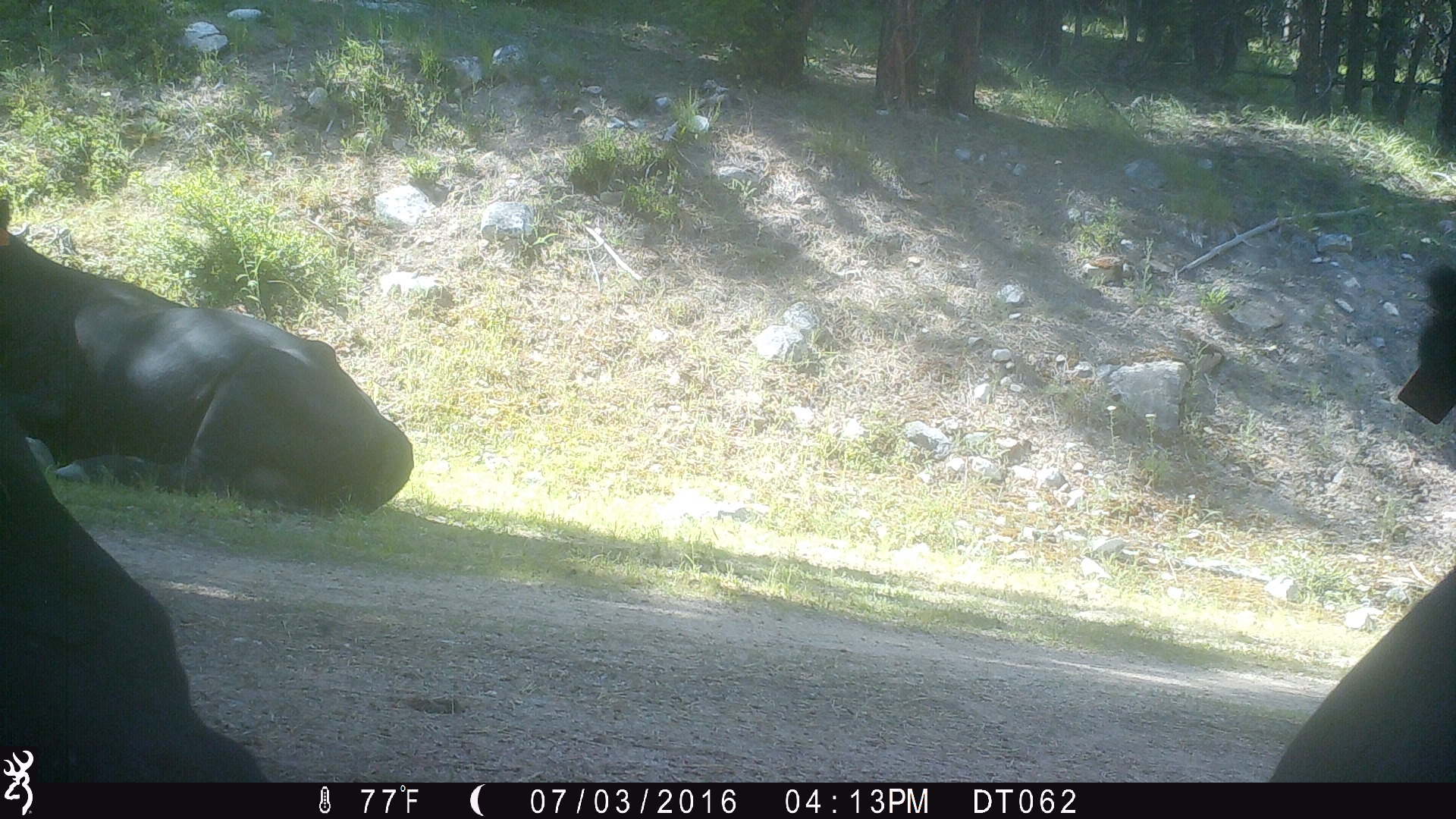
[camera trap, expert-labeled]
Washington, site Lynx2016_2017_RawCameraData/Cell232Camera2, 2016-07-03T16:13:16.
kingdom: Animalia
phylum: Chordata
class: Mammalia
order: Artiodactyla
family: Bovidae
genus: Bos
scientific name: Bos taurus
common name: domestic cattle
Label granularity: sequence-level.